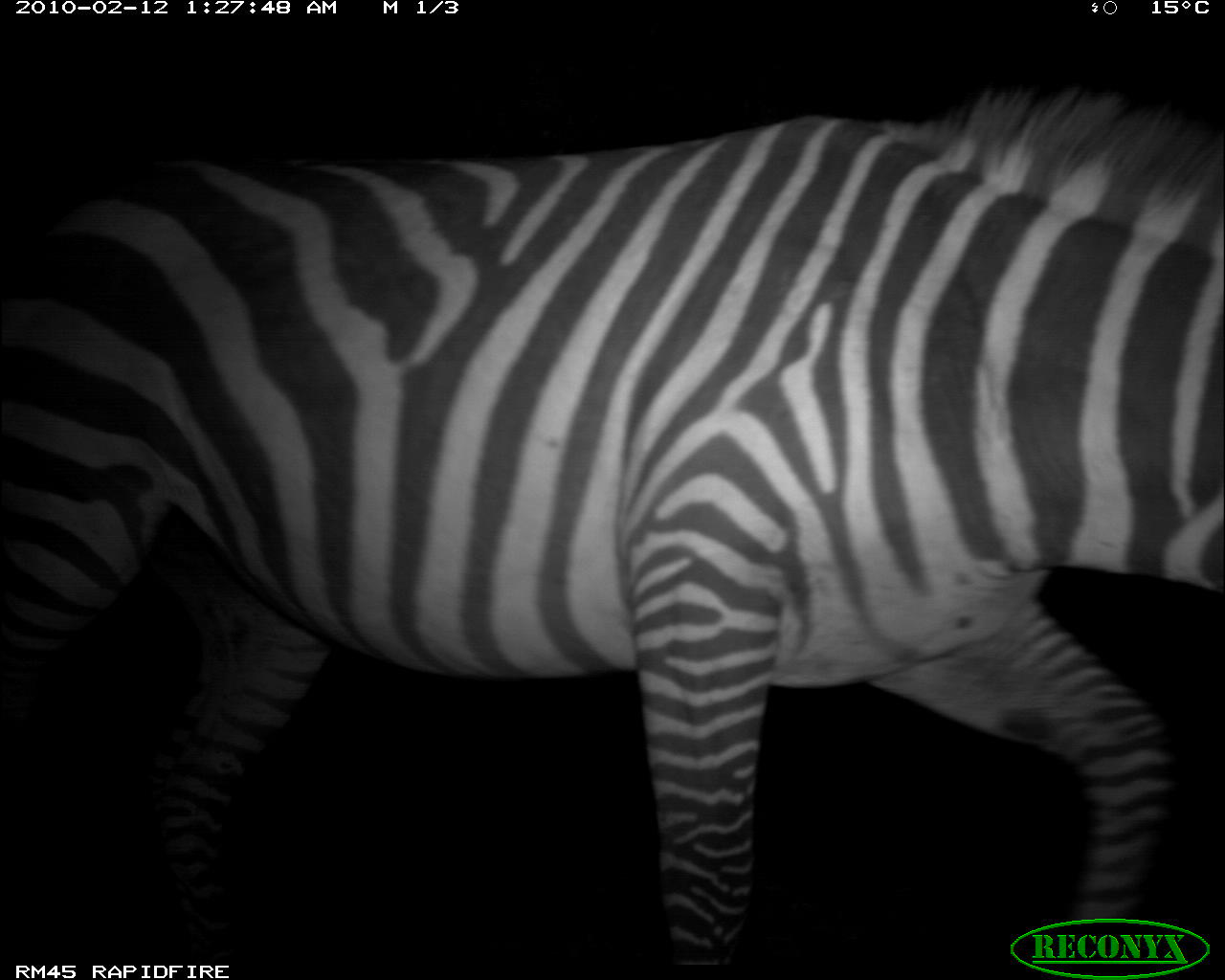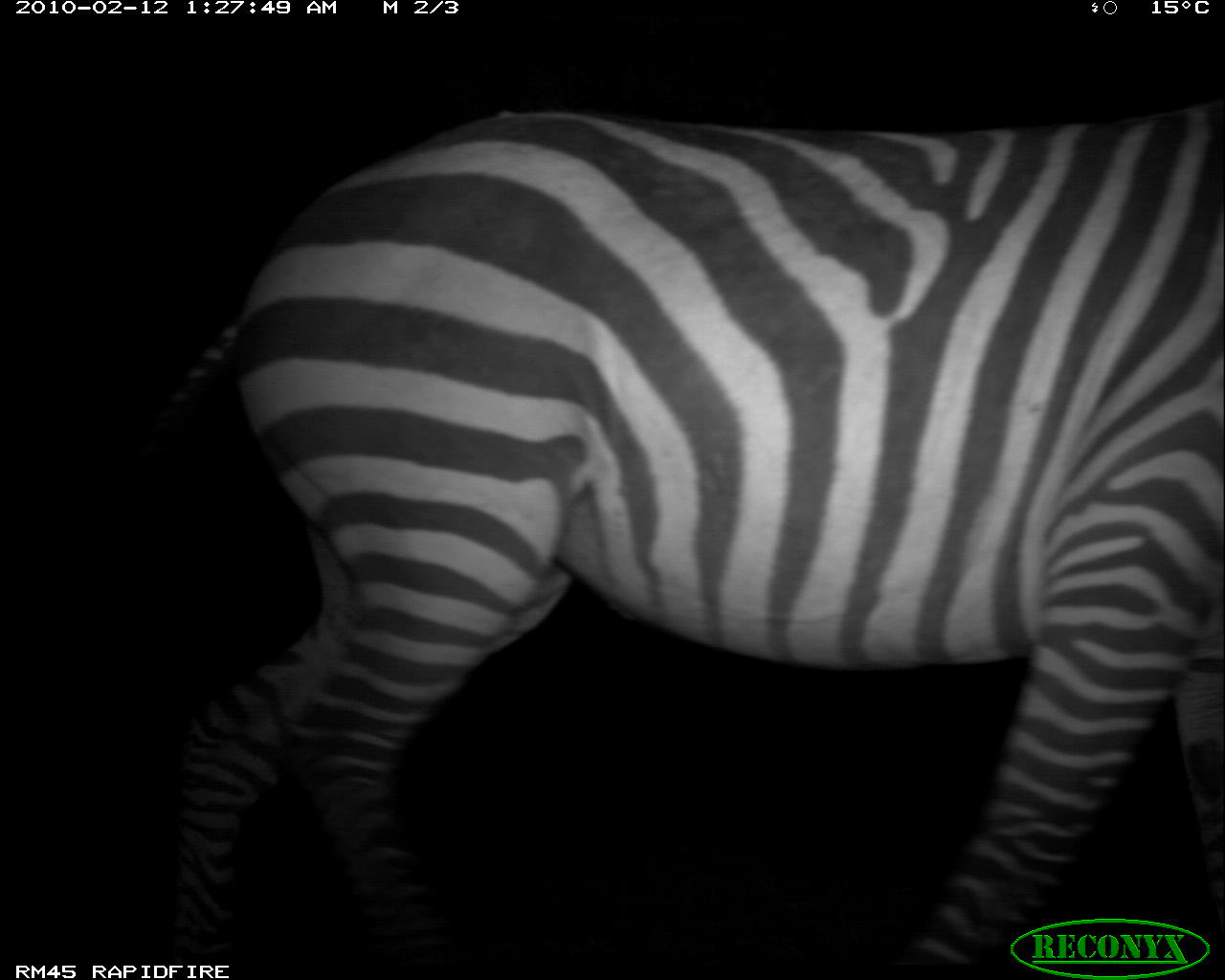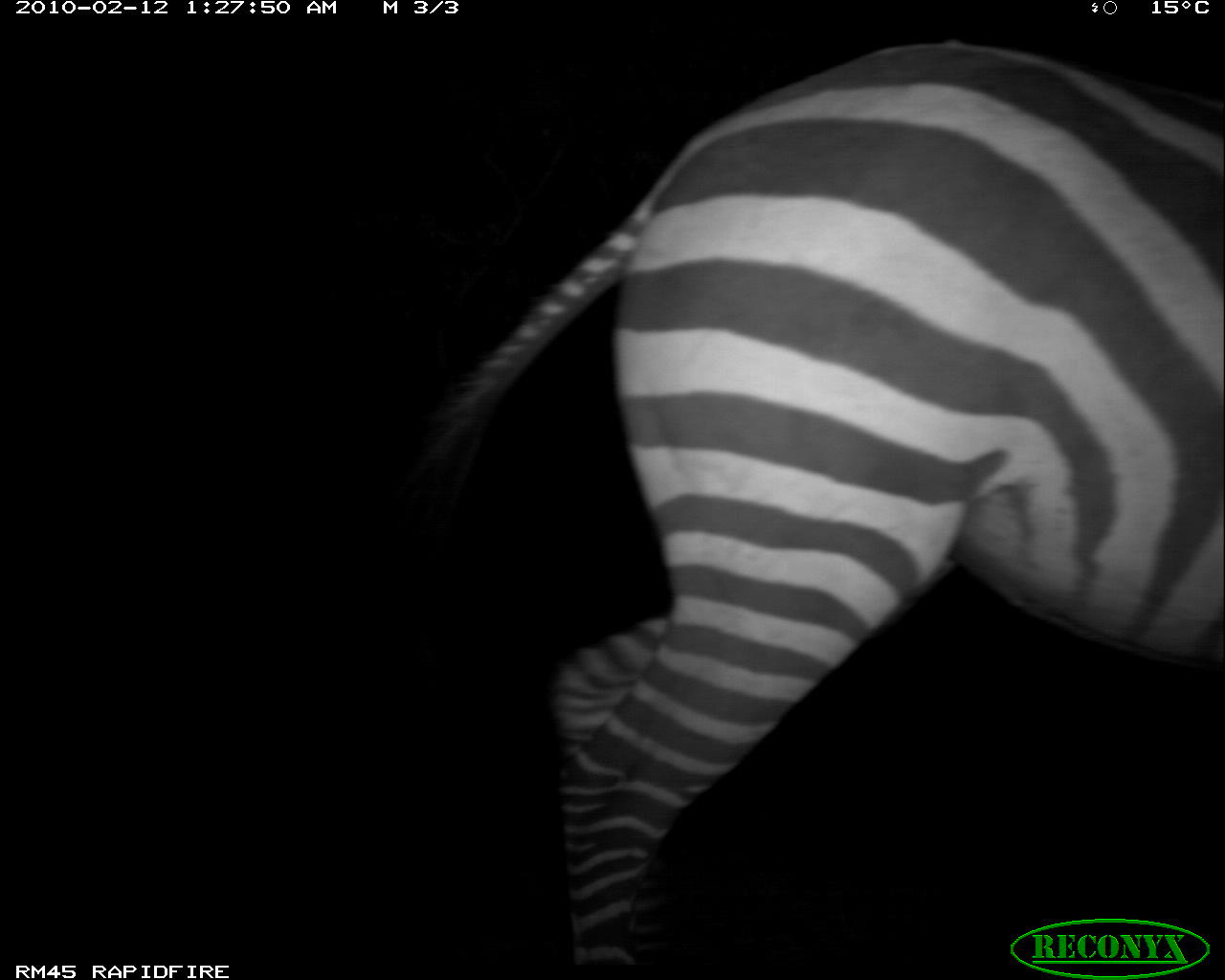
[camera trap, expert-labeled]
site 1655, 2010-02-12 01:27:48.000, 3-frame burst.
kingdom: Animalia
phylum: Chordata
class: Mammalia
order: Perissodactyla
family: Equidae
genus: Equus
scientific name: Equus quagga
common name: plains zebra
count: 1